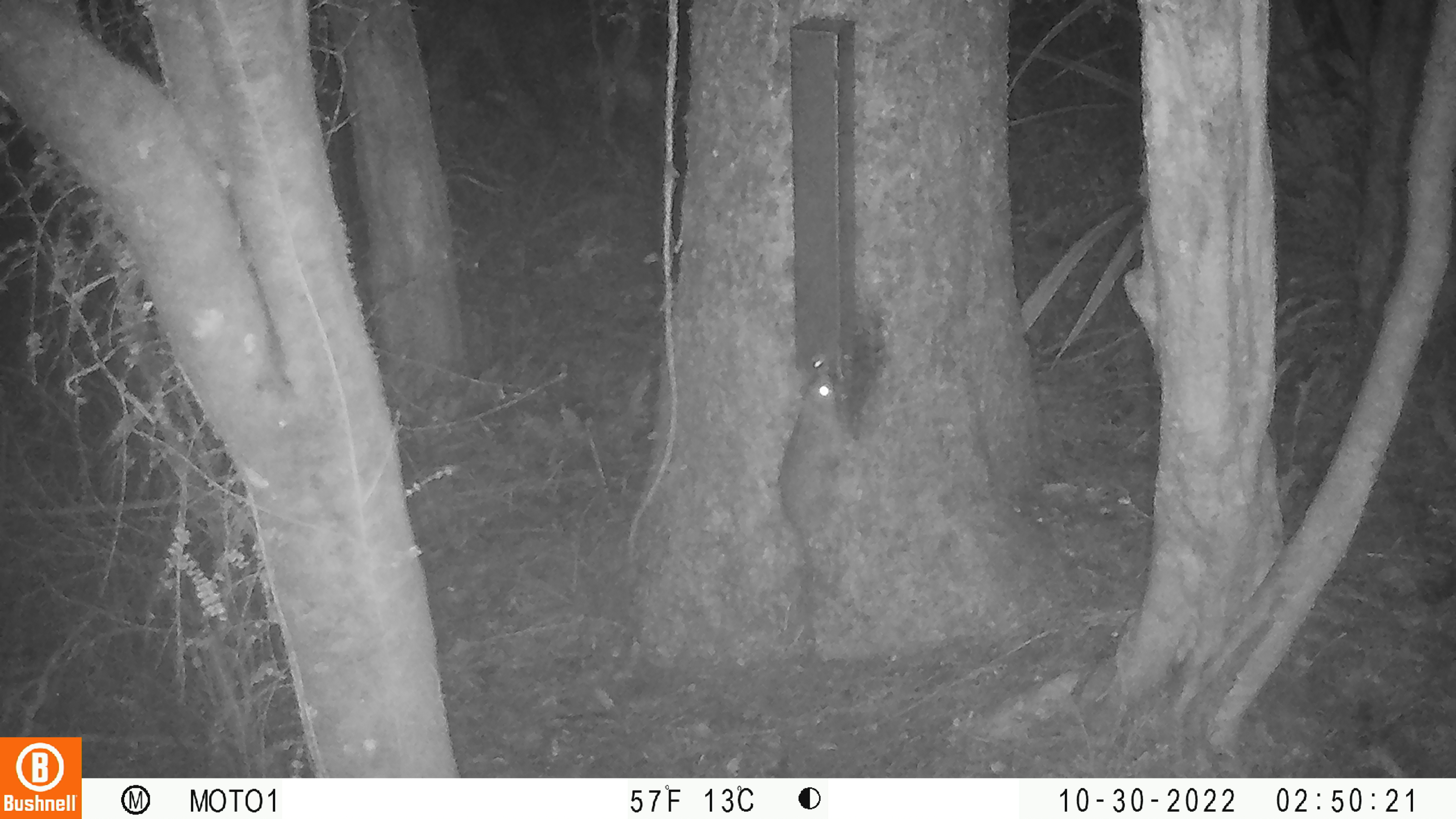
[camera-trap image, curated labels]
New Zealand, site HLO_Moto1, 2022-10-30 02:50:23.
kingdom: Animalia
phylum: Chordata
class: Mammalia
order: Rodentia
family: Muridae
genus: Rattus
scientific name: Rattus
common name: rat